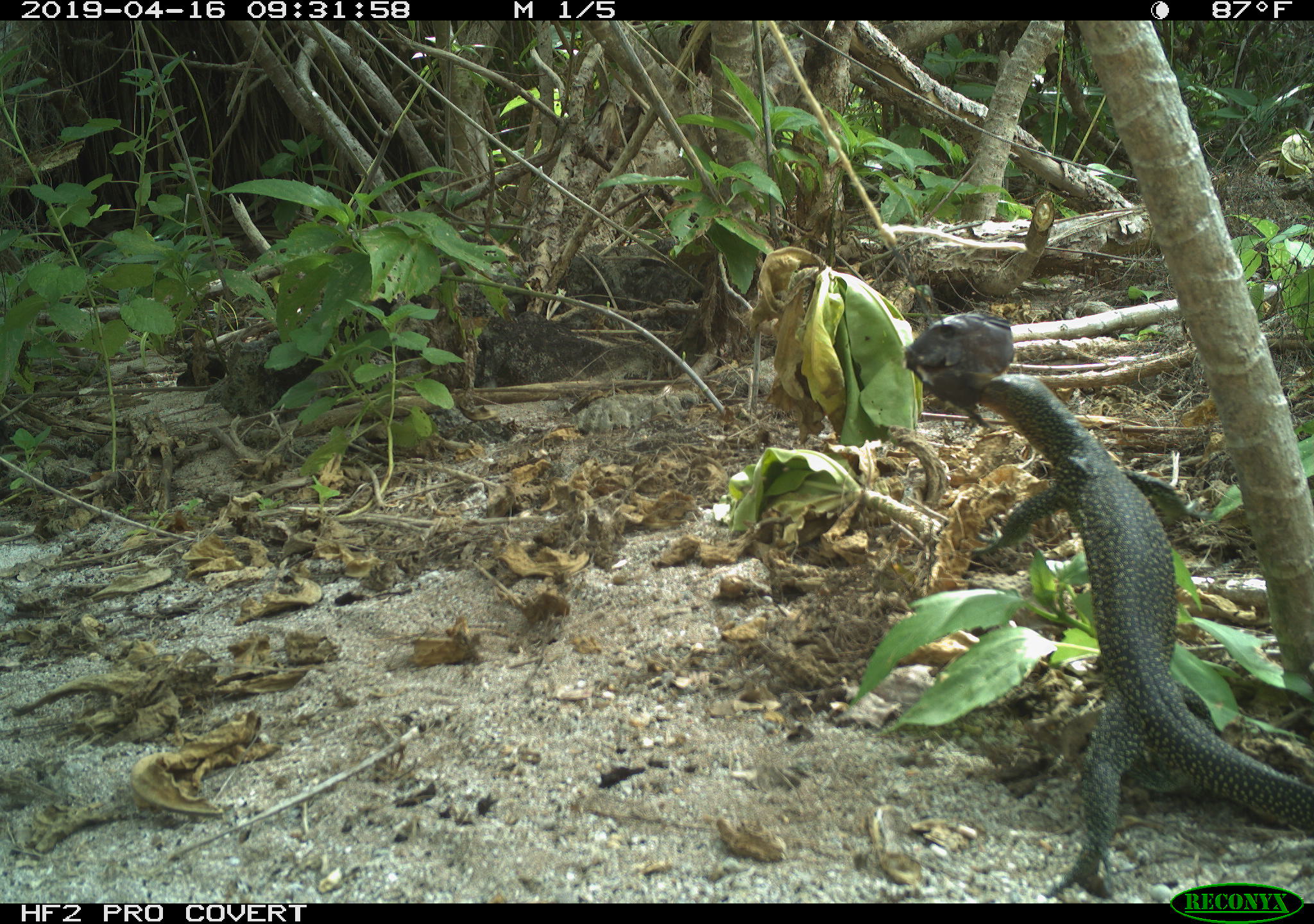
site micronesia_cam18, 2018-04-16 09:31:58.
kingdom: Animalia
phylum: Chordata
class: Reptilia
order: Squamata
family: Varanidae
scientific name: Varanidae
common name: monitor lizard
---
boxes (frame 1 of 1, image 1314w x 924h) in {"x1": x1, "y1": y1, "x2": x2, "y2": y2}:
monitor lizard: {"x1": 953, "y1": 328, "x2": 1314, "y2": 898}